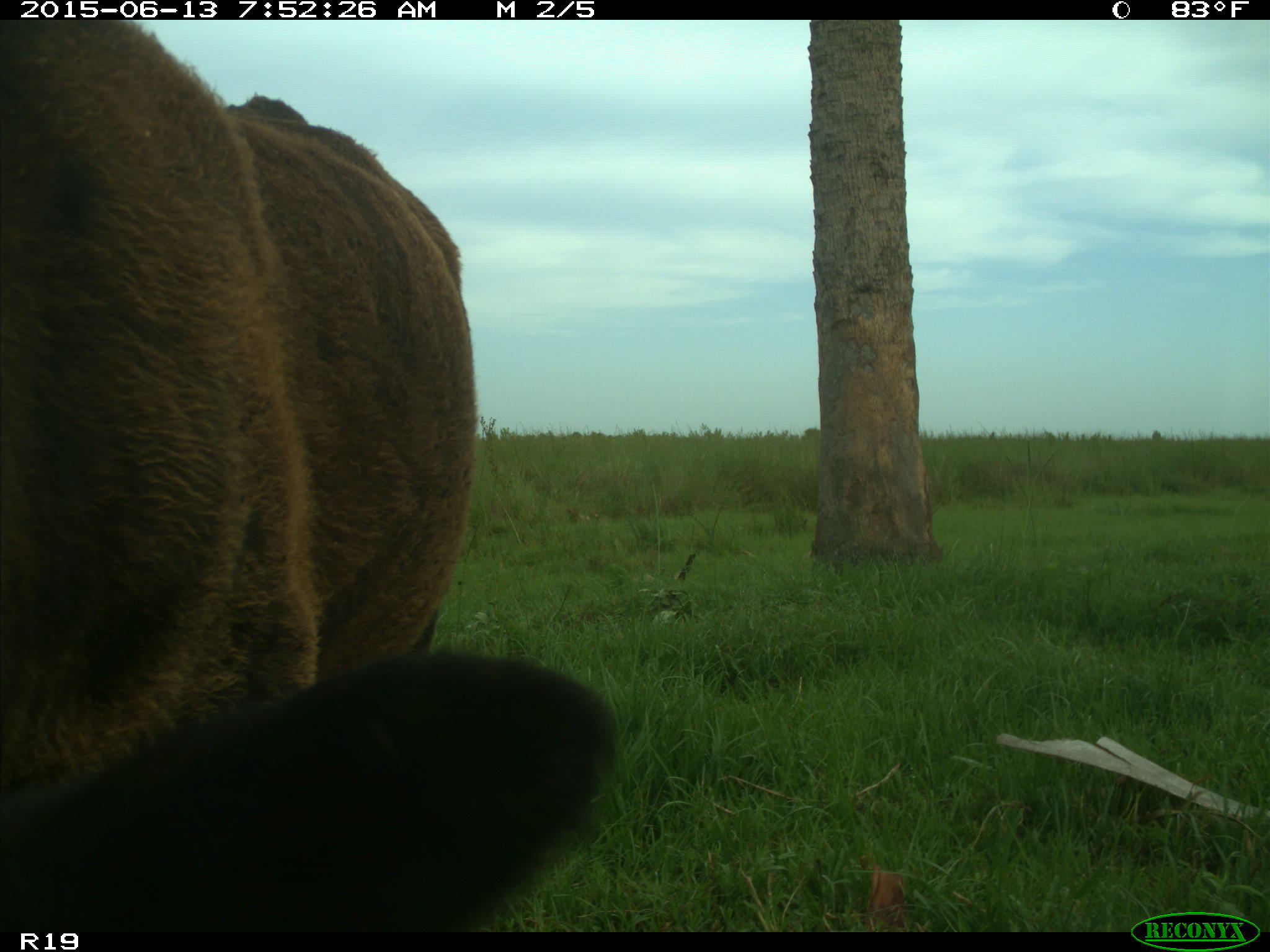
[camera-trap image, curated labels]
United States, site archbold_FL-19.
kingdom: Animalia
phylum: Chordata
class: Mammalia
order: Artiodactyla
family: Bovidae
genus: Bos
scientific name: Bos taurus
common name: domestic cow